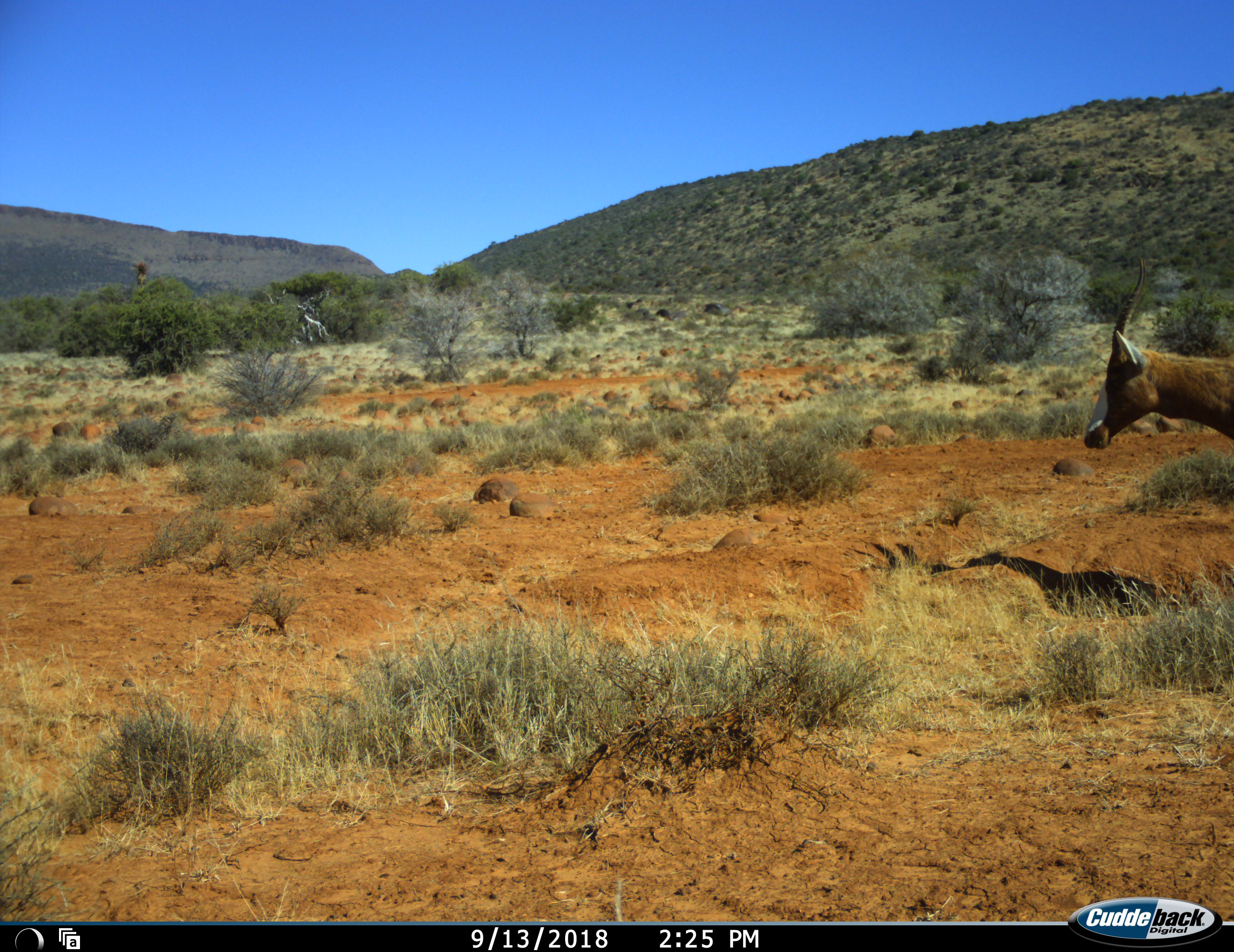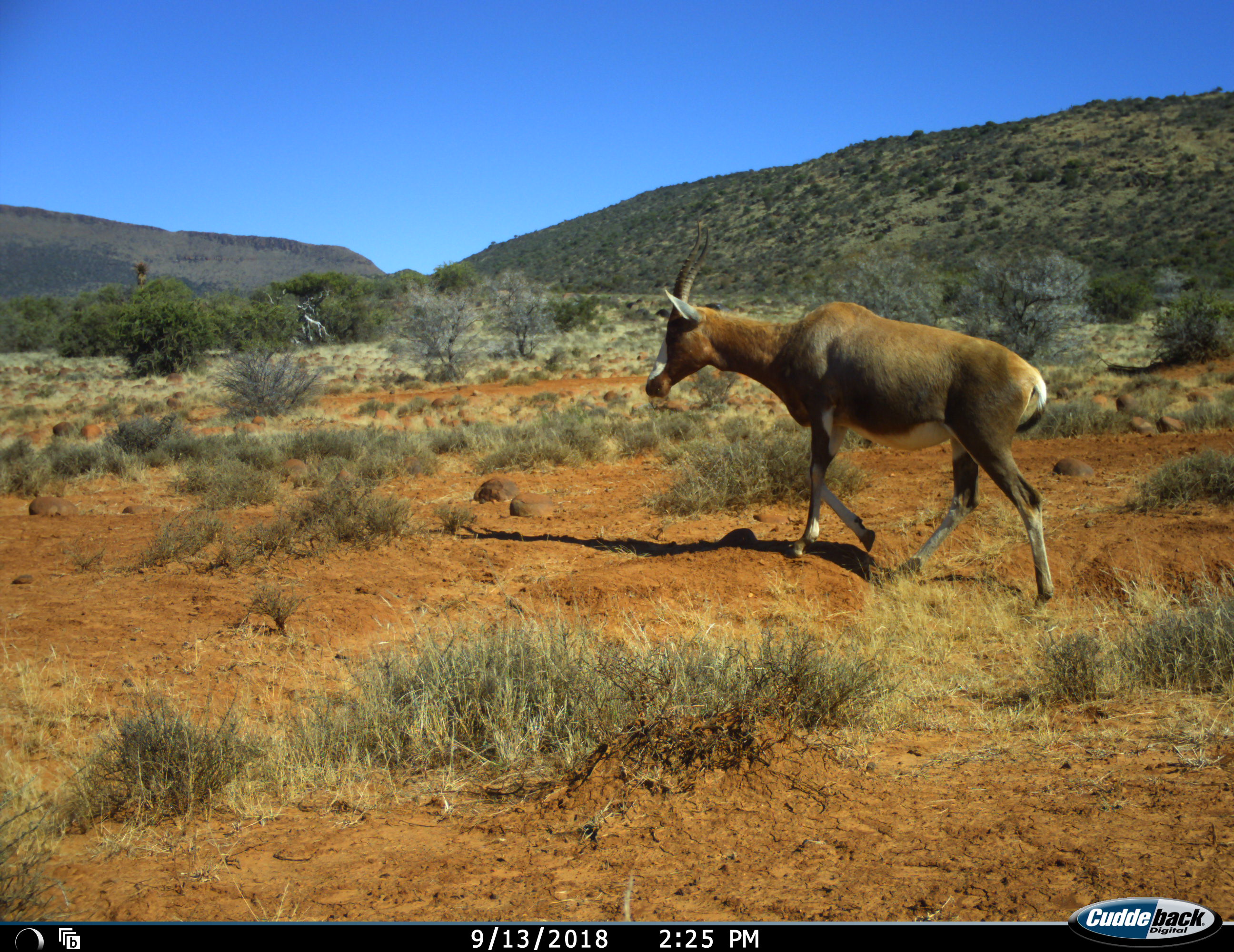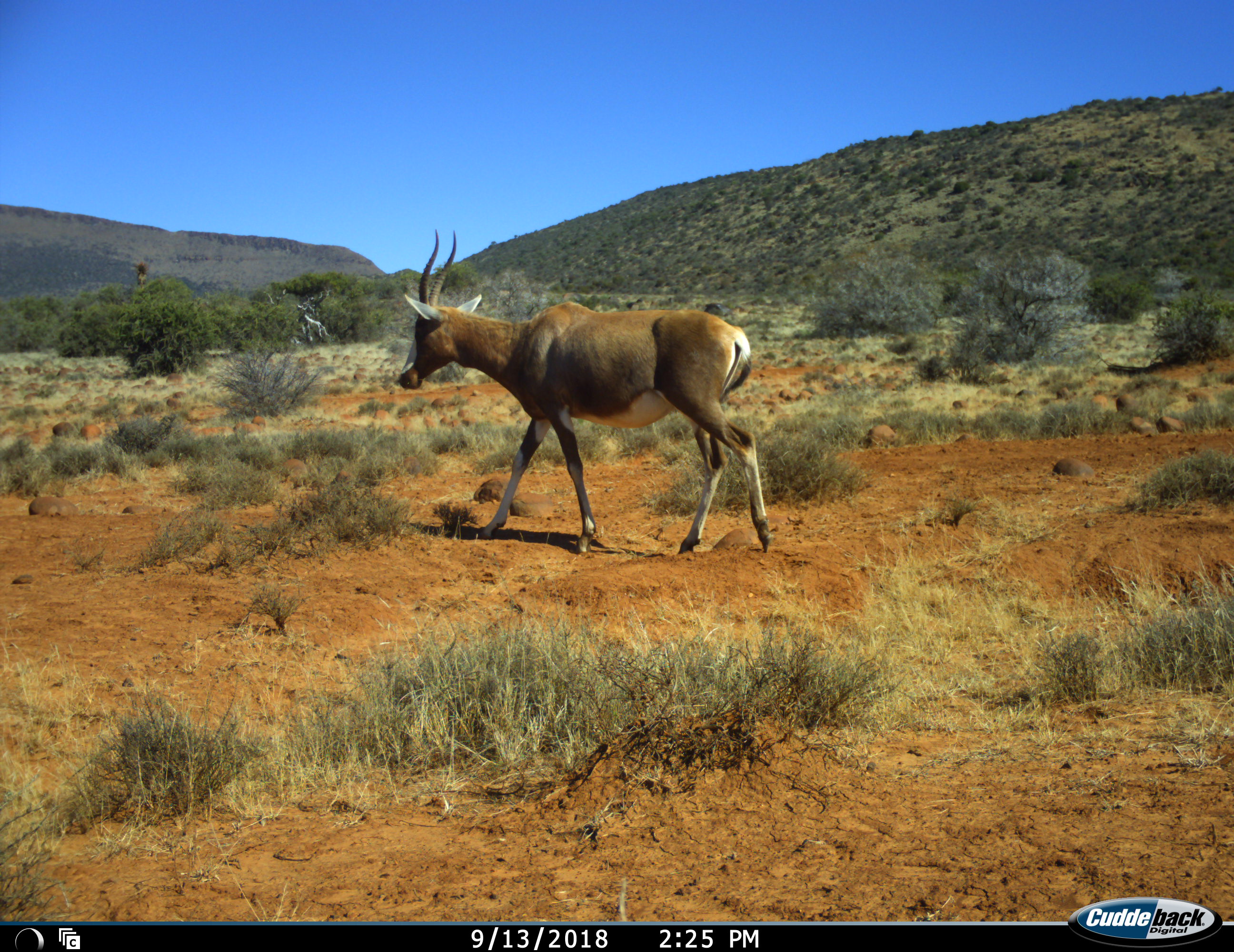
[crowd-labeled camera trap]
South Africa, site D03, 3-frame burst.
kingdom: Animalia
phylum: Chordata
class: Mammalia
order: Artiodactyla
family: Bovidae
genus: Damaliscus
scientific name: Damaliscus pygargus phillipsi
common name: blesbok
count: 1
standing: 12%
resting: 0%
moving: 88%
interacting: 0%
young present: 0%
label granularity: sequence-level